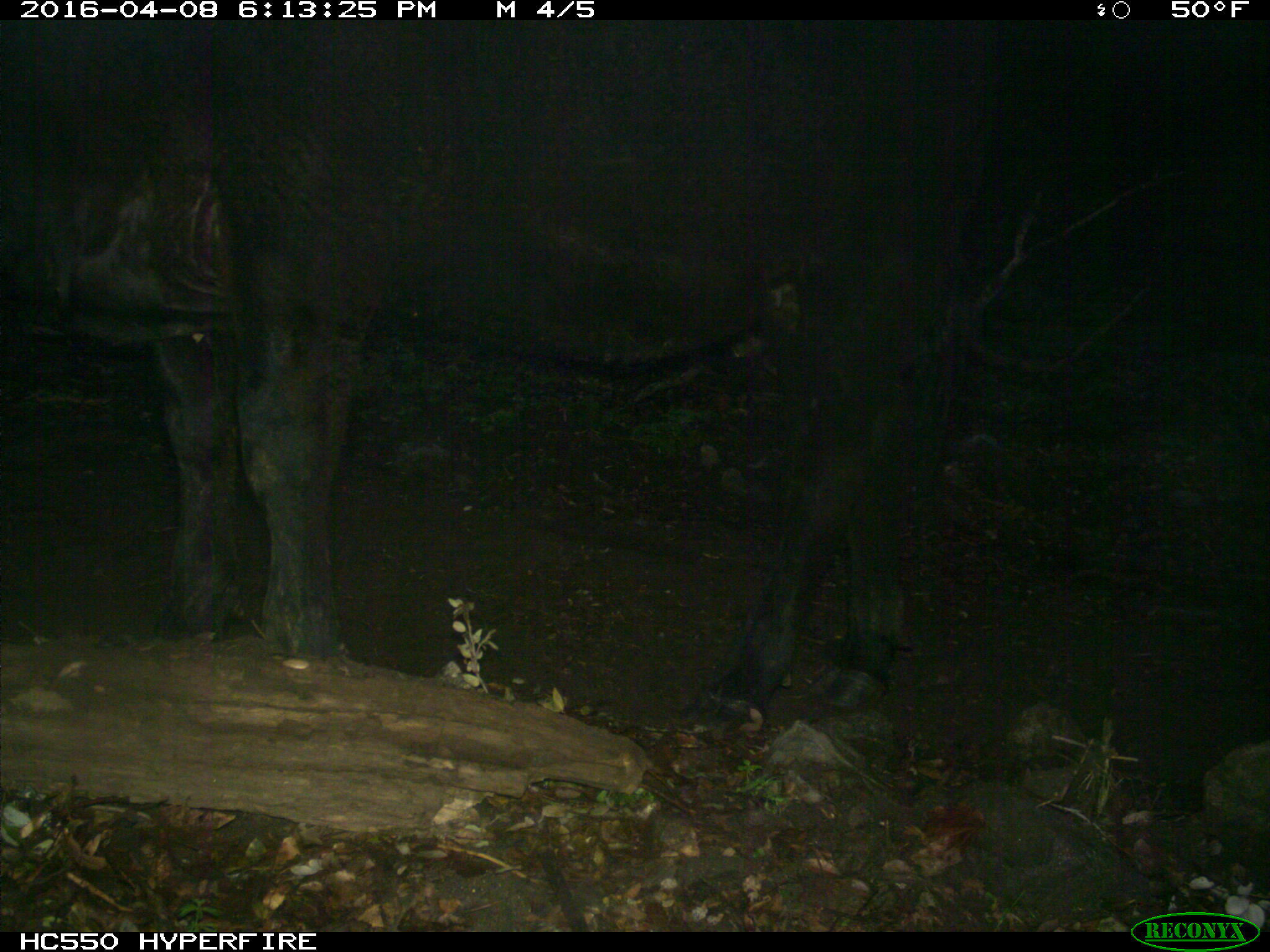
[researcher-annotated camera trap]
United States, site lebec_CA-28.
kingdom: Animalia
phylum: Chordata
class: Mammalia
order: Artiodactyla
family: Bovidae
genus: Bos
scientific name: Bos taurus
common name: domestic cow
Bos taurus (domestic cow).